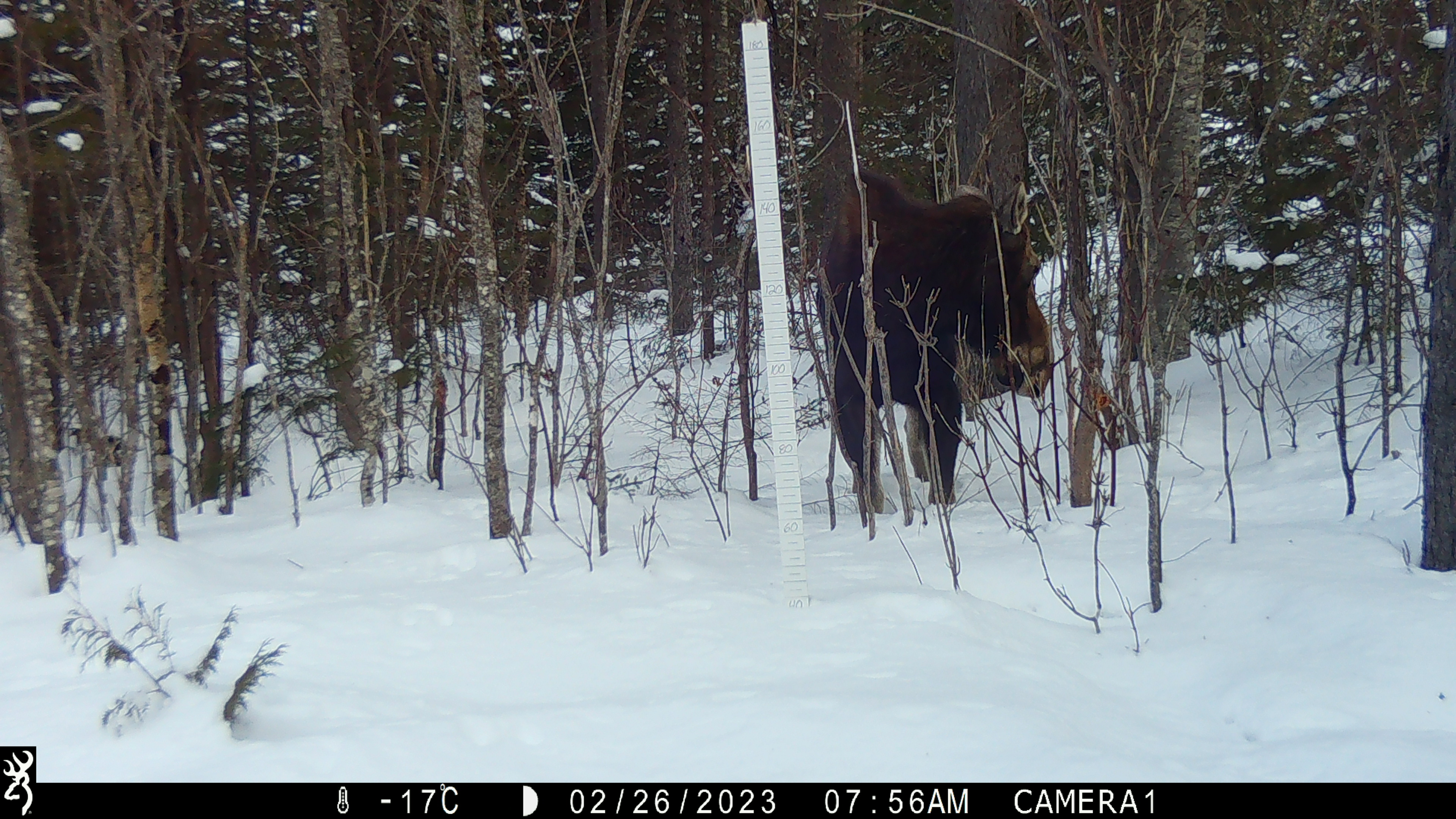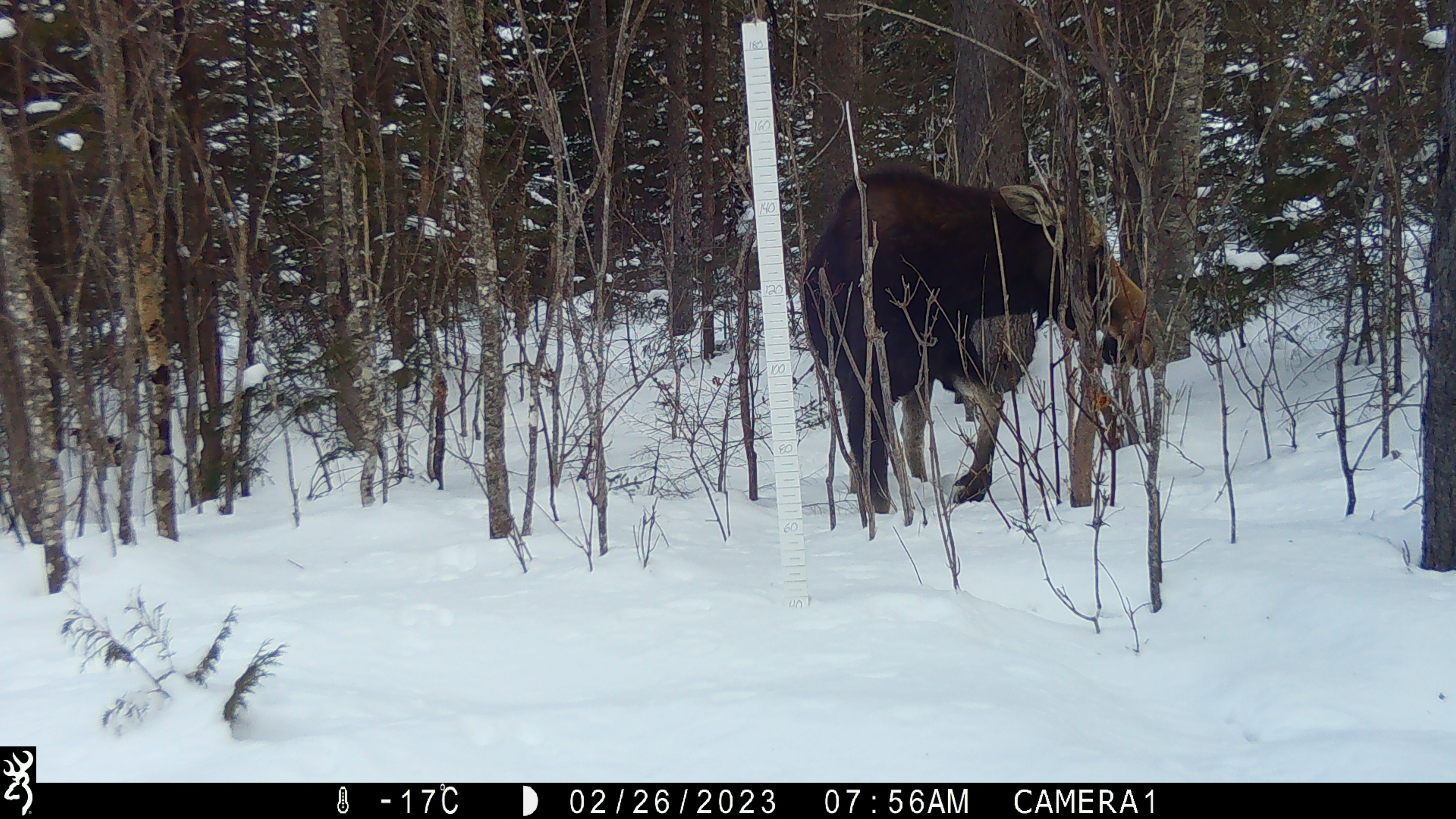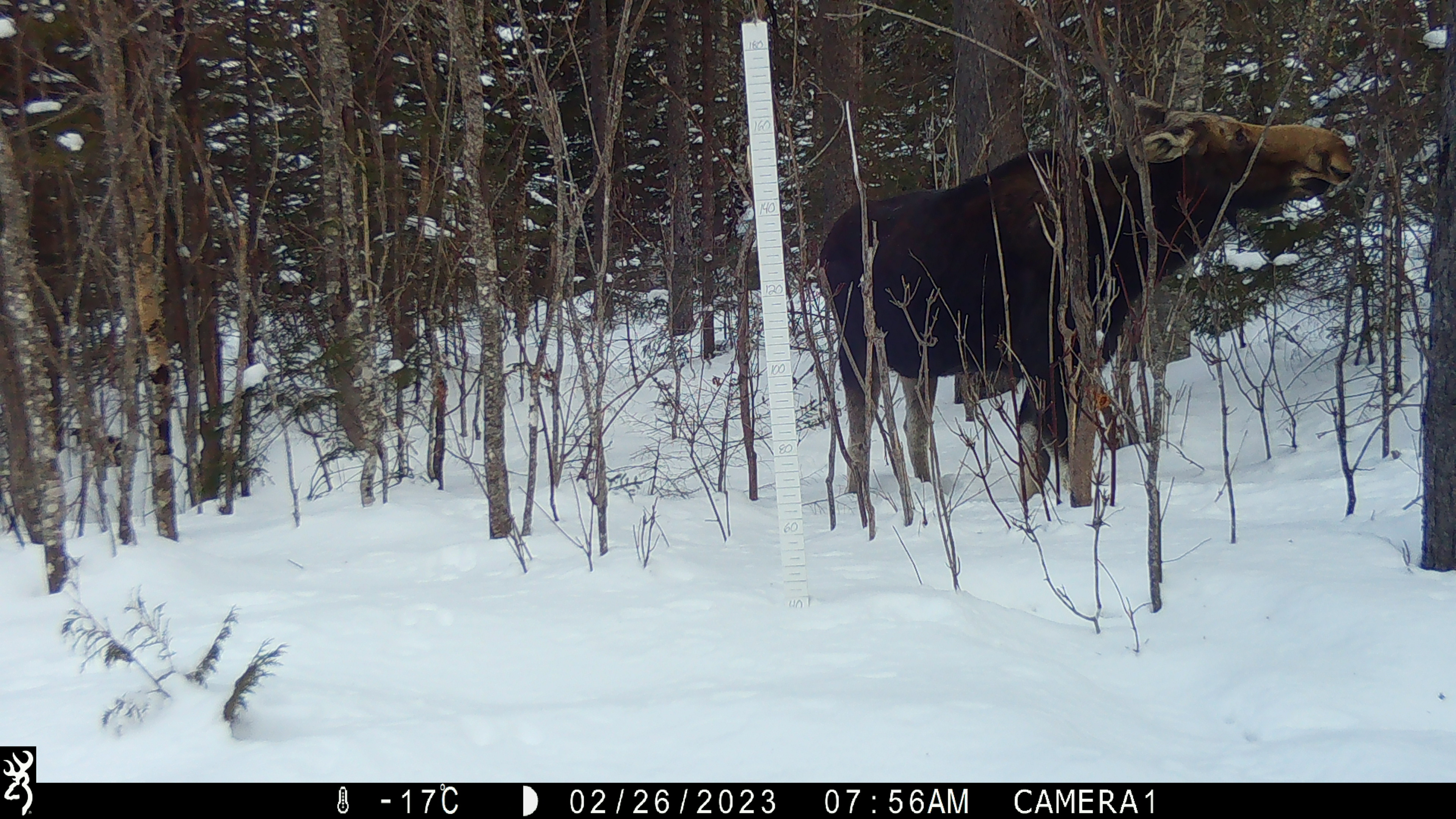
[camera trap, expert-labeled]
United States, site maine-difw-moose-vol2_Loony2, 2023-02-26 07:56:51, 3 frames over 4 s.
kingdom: Animalia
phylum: Chordata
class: Mammalia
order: Artiodactyla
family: Cervidae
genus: Alces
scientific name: Alces alces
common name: moose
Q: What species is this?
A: Moose (Alces alces).